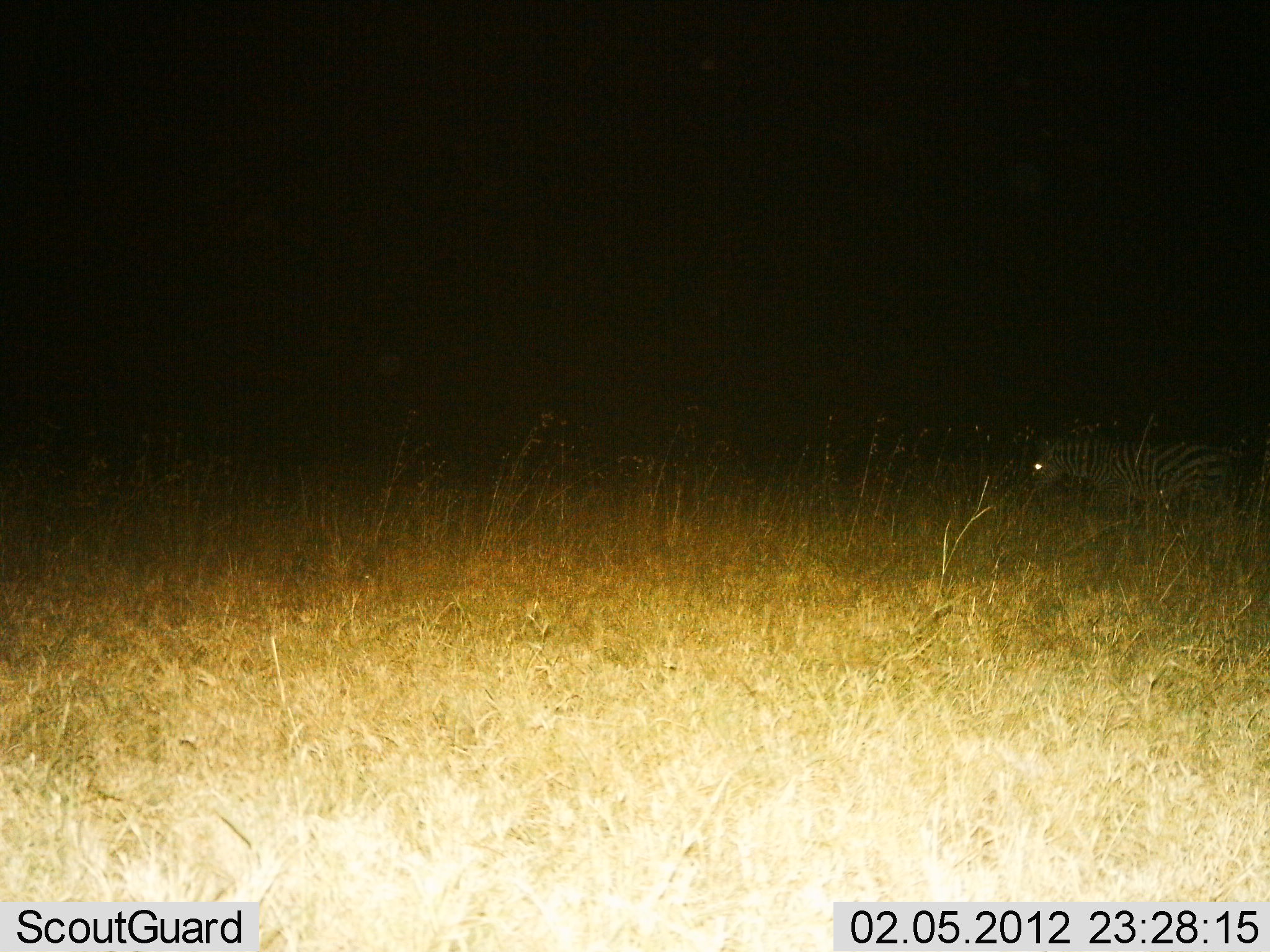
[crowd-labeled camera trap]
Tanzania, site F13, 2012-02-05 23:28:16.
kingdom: Animalia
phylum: Chordata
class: Mammalia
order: Perissodactyla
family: Equidae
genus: Equus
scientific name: Equus quagga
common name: plains zebra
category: zebra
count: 1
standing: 28%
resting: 22%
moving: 44%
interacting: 0%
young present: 0%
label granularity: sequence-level